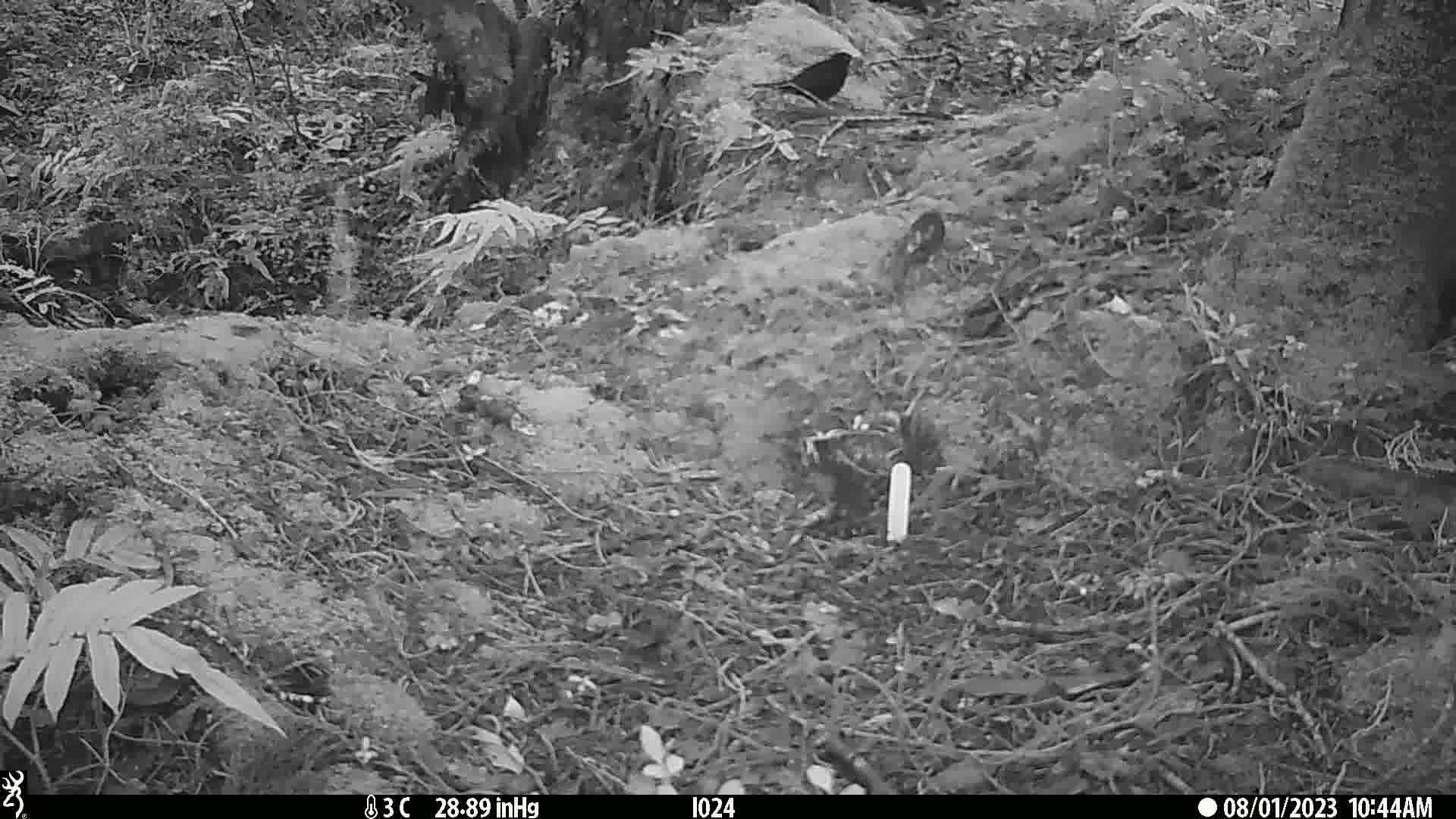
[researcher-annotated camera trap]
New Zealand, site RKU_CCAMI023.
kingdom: Animalia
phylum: Chordata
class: Aves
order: Passeriformes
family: Turdidae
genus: Turdus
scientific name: Turdus merula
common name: eurasian blackbird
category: blackbird